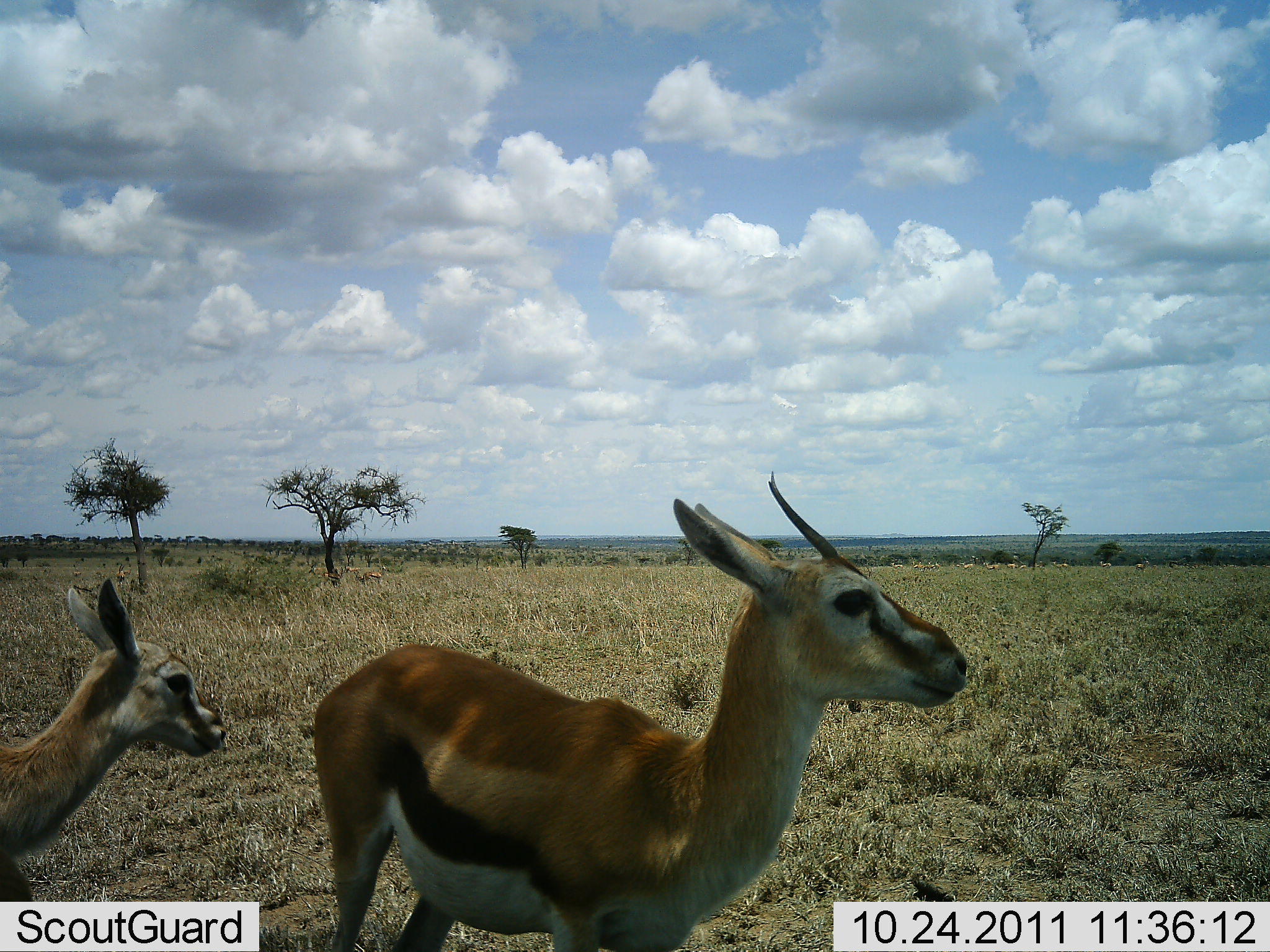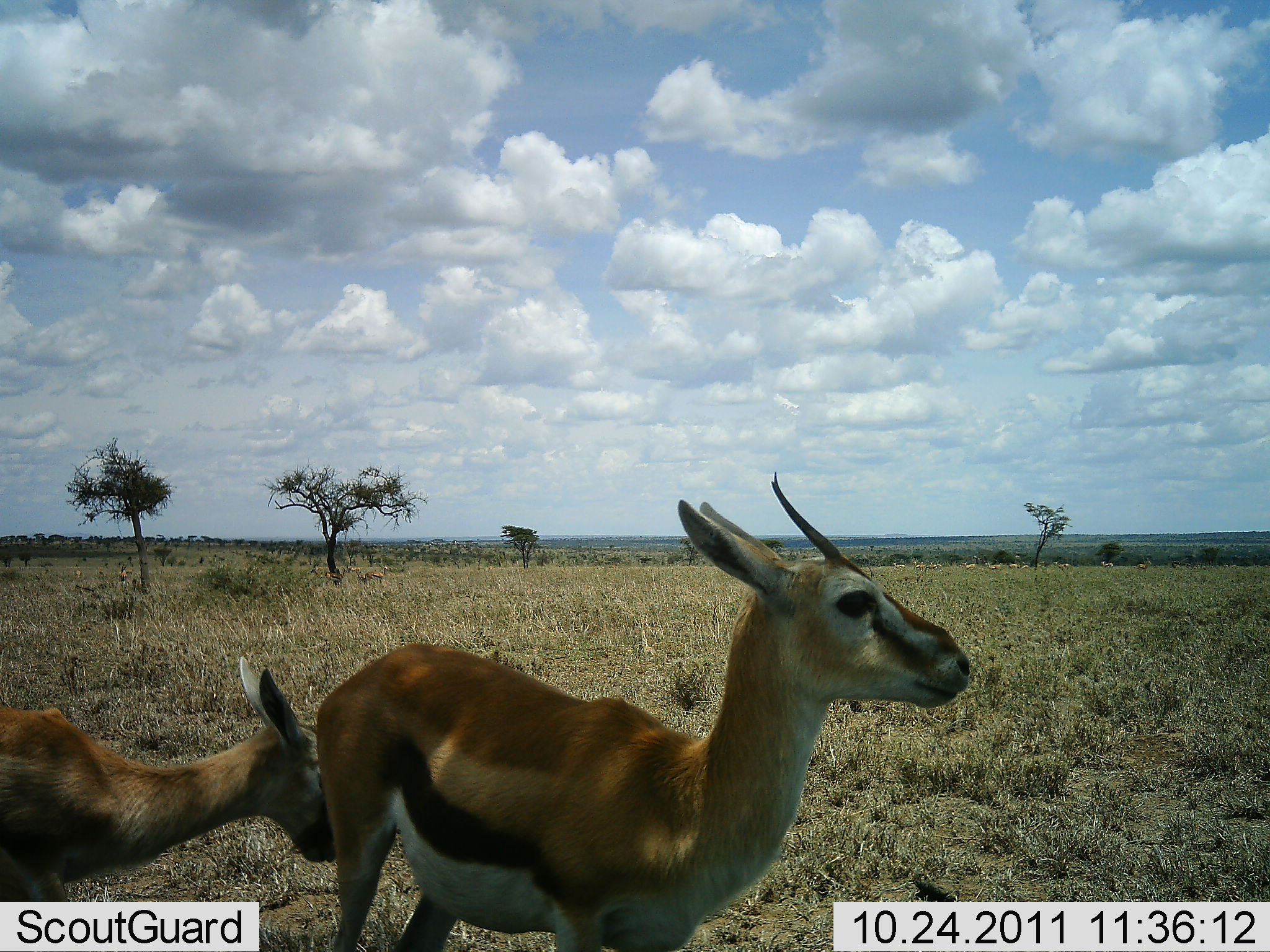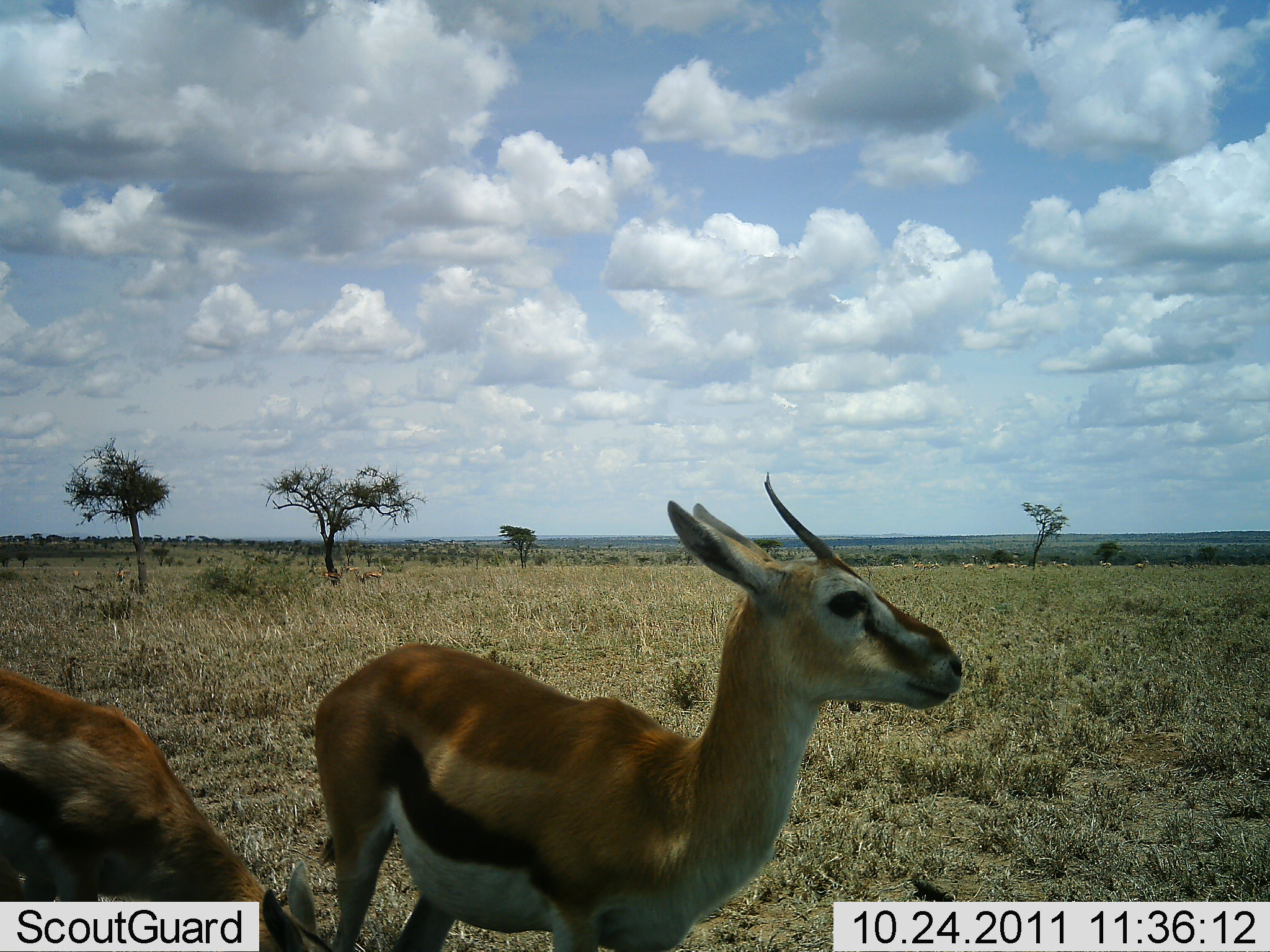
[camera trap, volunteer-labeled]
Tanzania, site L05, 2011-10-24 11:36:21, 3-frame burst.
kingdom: Animalia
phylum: Chordata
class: Mammalia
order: Artiodactyla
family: Bovidae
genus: Eudorcas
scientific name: Eudorcas thomsonii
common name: thomson's gazelle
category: gazellethomsons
Gazellethomsons (thomson's gazelle) (Eudorcas thomsonii), count 2. Behavior (volunteer vote fractions): standing 92%, resting 0%, moving 15%, interacting 8%. Young present (vote fraction): 15%. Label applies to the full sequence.